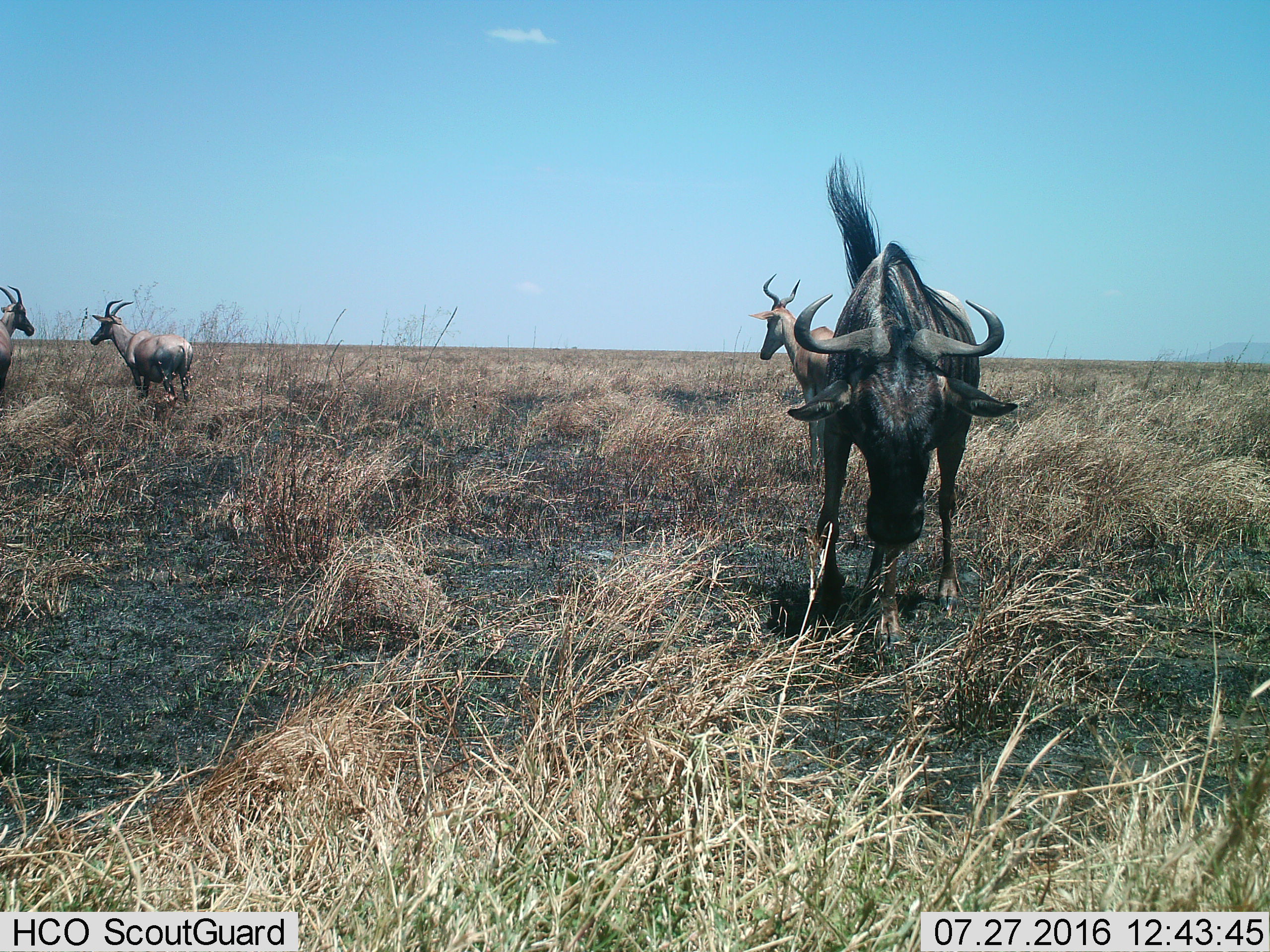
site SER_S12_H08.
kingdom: Animalia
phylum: Chordata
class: Mammalia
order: Artiodactyla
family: Bovidae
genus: Alcelaphus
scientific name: Alcelaphus buselaphus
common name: hartebeest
Hartebeest (Alcelaphus buselaphus), count 1. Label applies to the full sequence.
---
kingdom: Animalia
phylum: Chordata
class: Mammalia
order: Artiodactyla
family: Bovidae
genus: Connochaetes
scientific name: Connochaetes taurinus taurinus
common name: blue wildebeest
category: wildebeestblue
Wildebeestblue (blue wildebeest) (Connochaetes taurinus taurinus), count 1. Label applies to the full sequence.